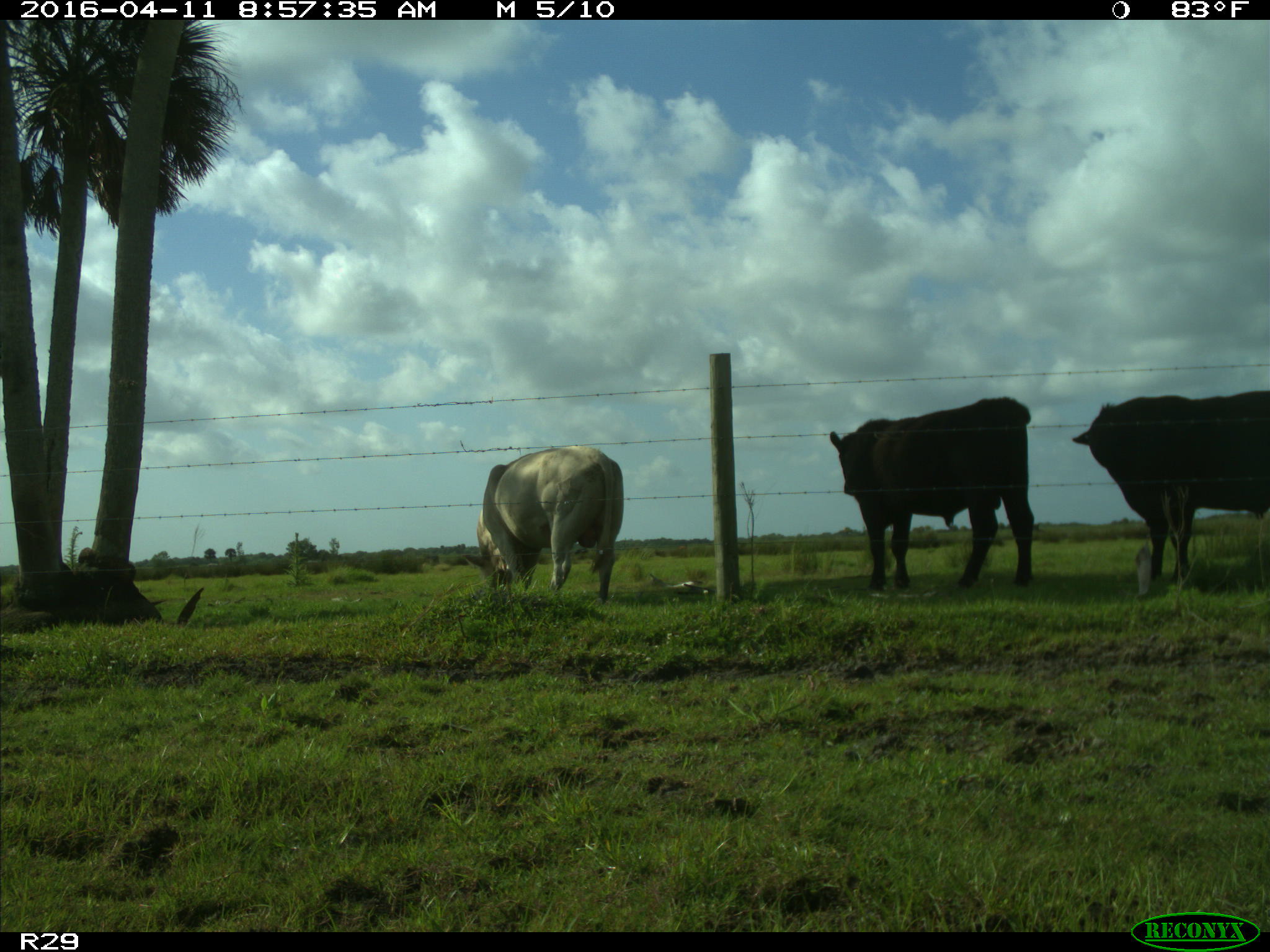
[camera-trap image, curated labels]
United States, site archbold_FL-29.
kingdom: Animalia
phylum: Chordata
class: Mammalia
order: Artiodactyla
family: Bovidae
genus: Bos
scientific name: Bos taurus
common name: domestic cow